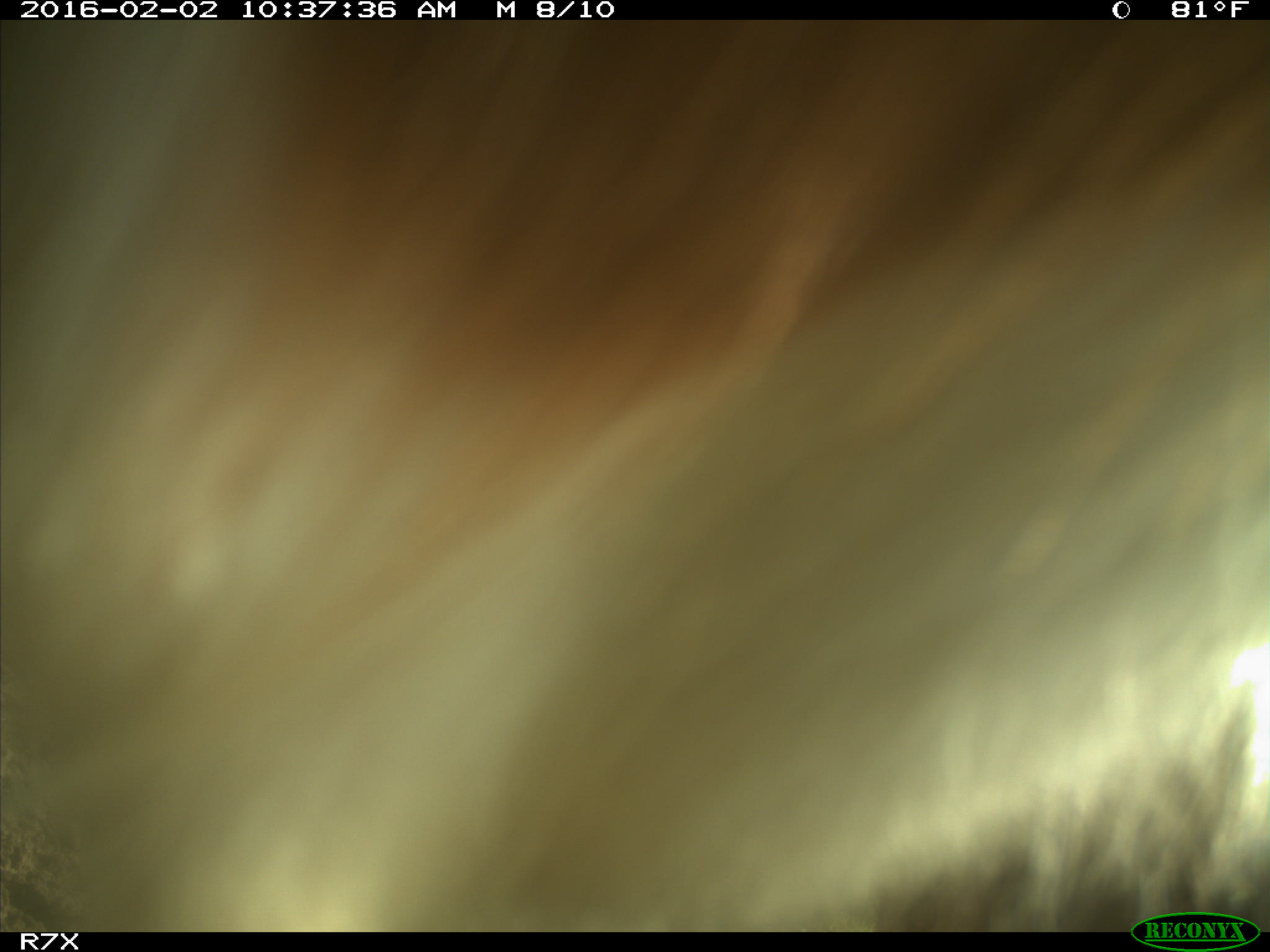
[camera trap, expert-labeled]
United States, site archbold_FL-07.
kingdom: Animalia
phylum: Chordata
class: Mammalia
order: Artiodactyla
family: Bovidae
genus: Bos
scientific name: Bos taurus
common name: domestic cow